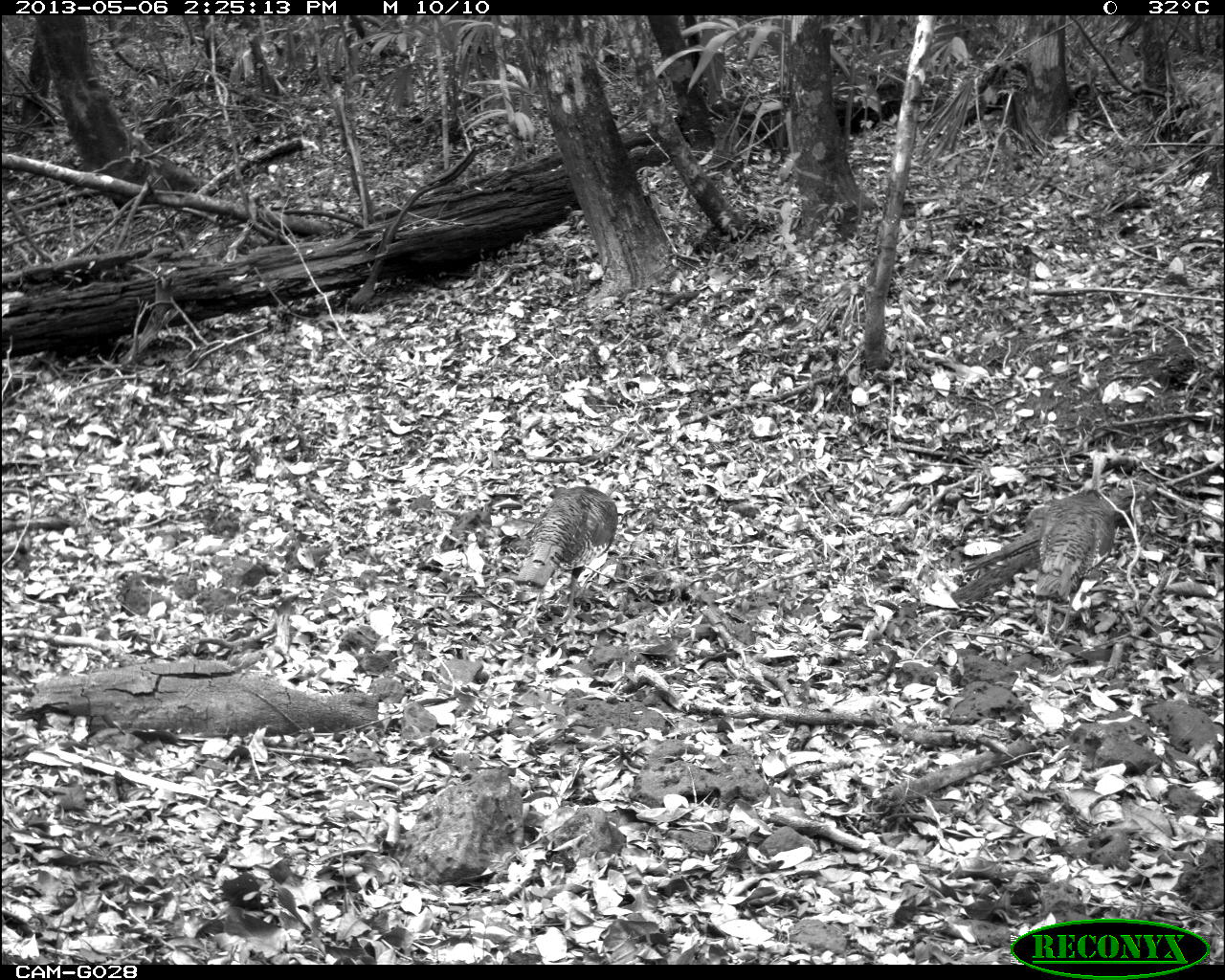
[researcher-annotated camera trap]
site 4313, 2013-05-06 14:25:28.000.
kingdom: Animalia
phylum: Chordata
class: Aves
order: Galliformes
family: Phasianidae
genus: Meleagris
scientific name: Meleagris ocellata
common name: ocellated turkey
Meleagris ocellata (ocellated turkey), count 3.